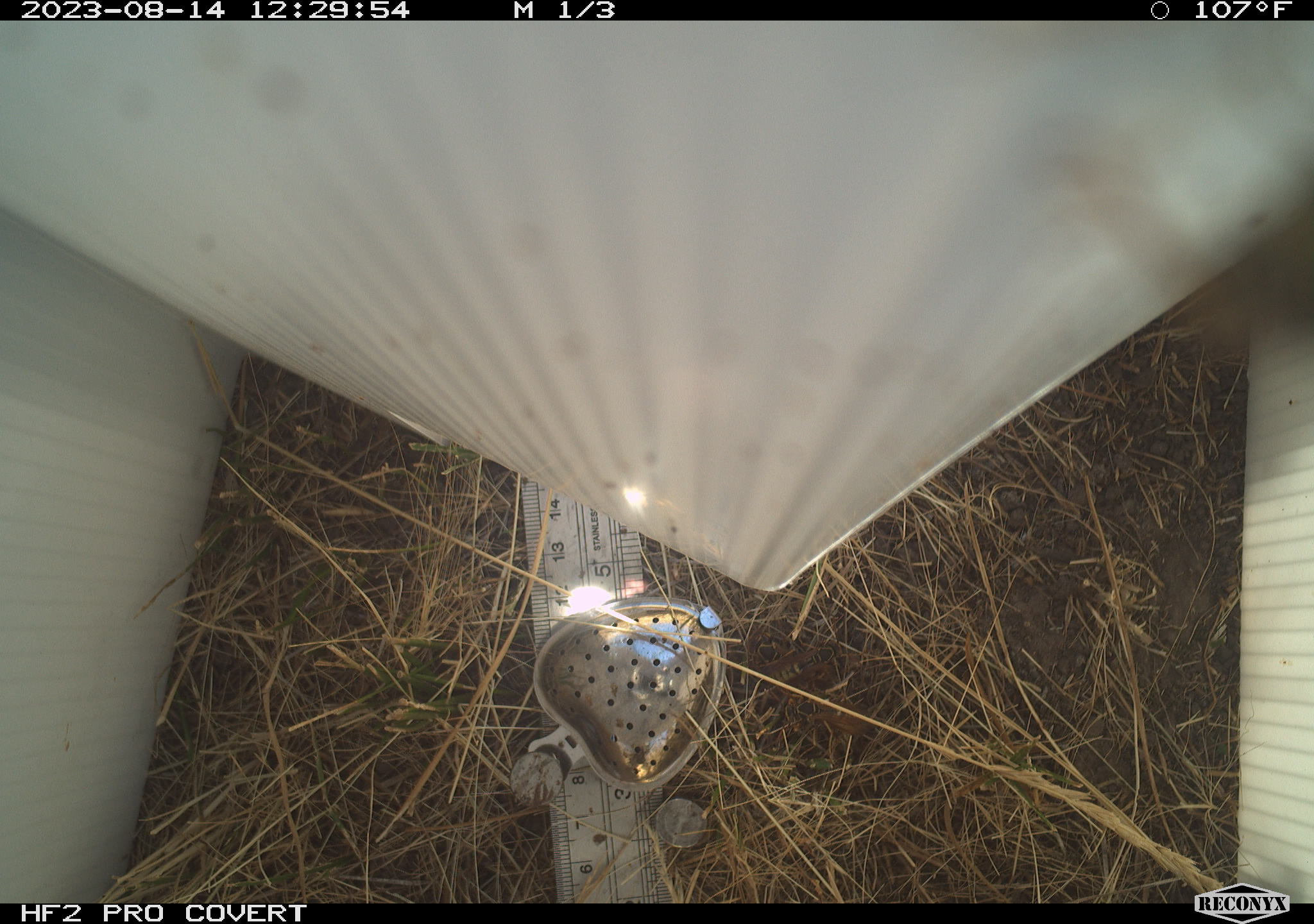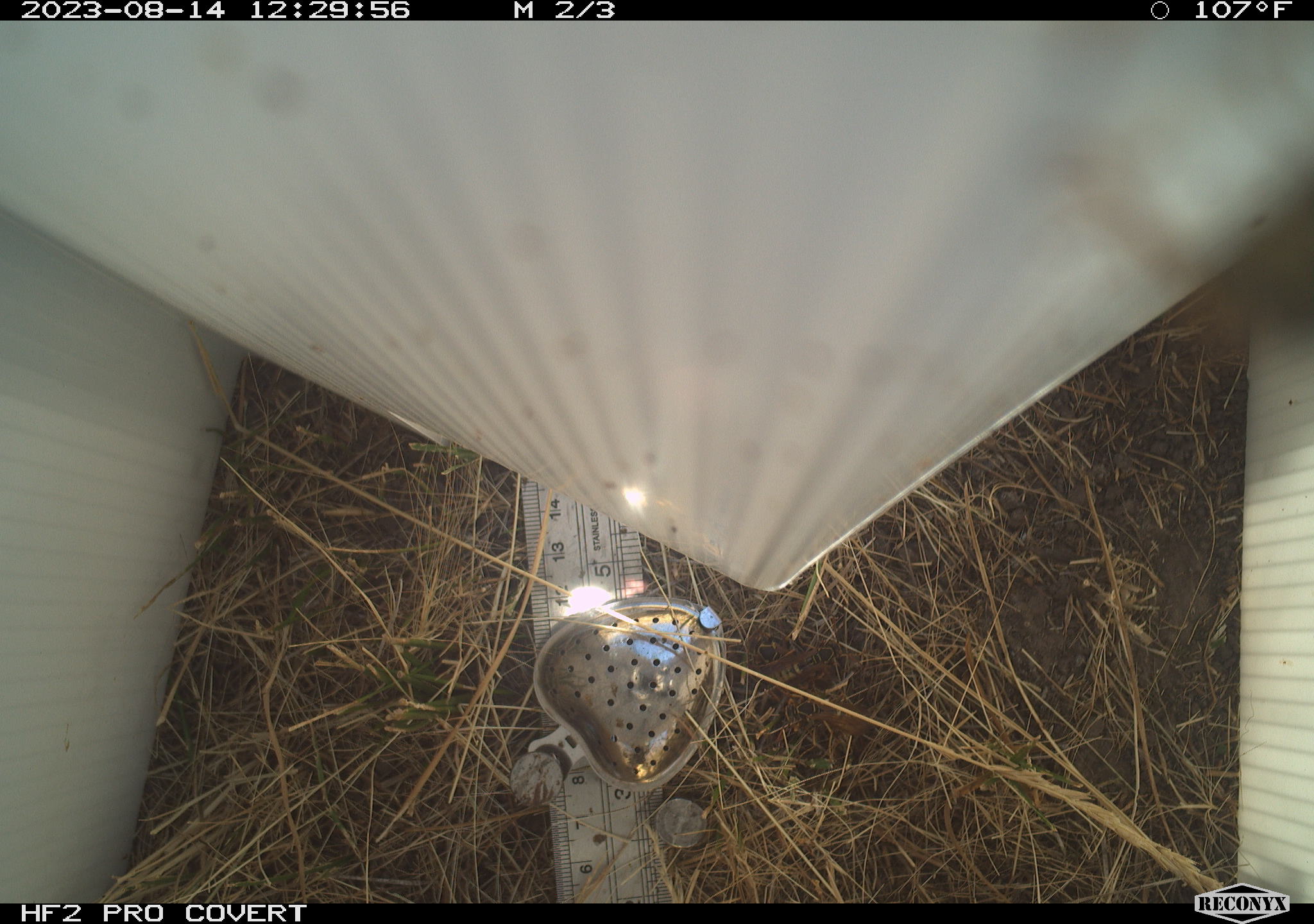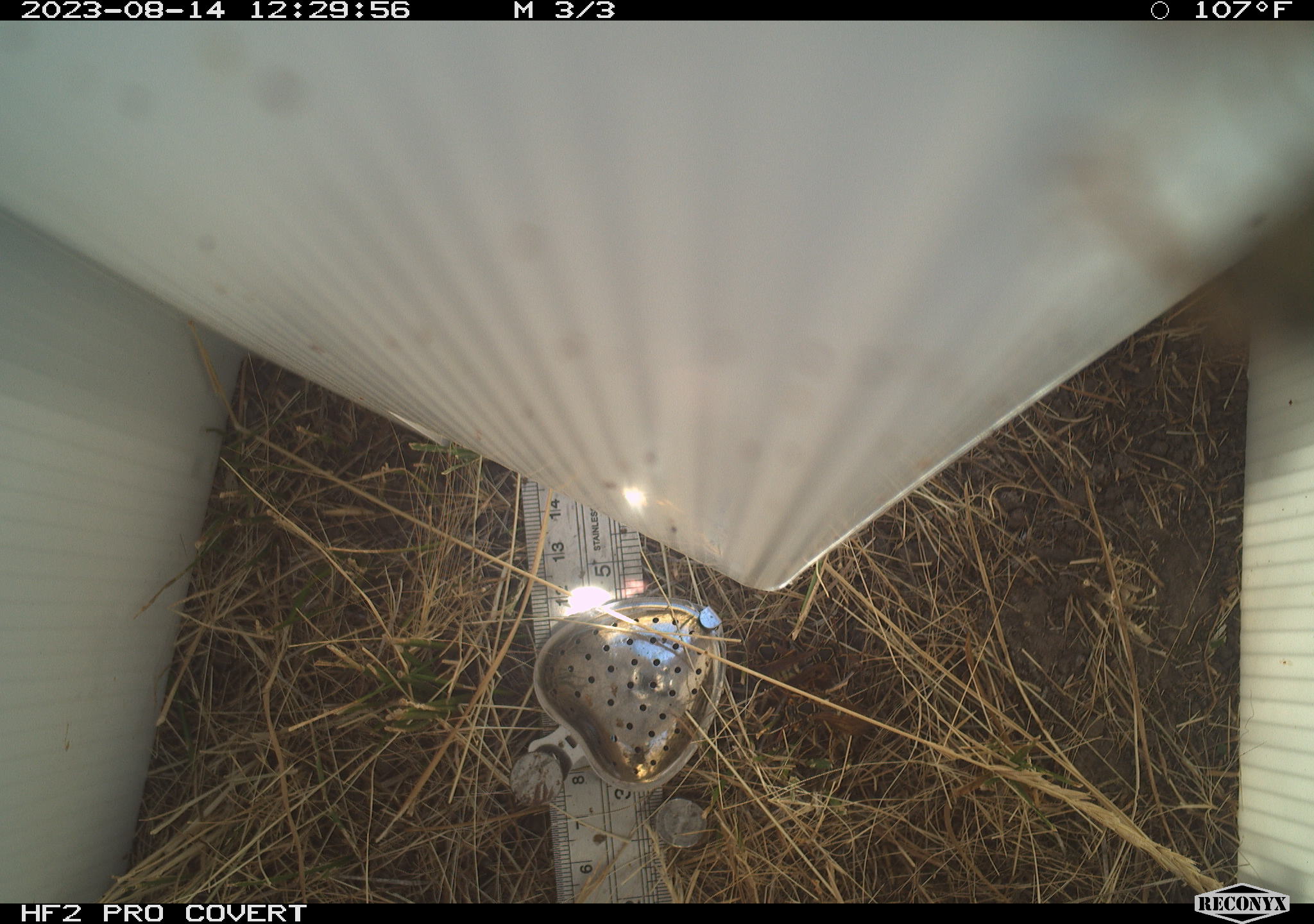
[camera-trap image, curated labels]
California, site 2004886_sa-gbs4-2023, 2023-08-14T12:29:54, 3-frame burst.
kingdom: Animalia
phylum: Arthropoda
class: Insecta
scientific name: Insecta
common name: insect